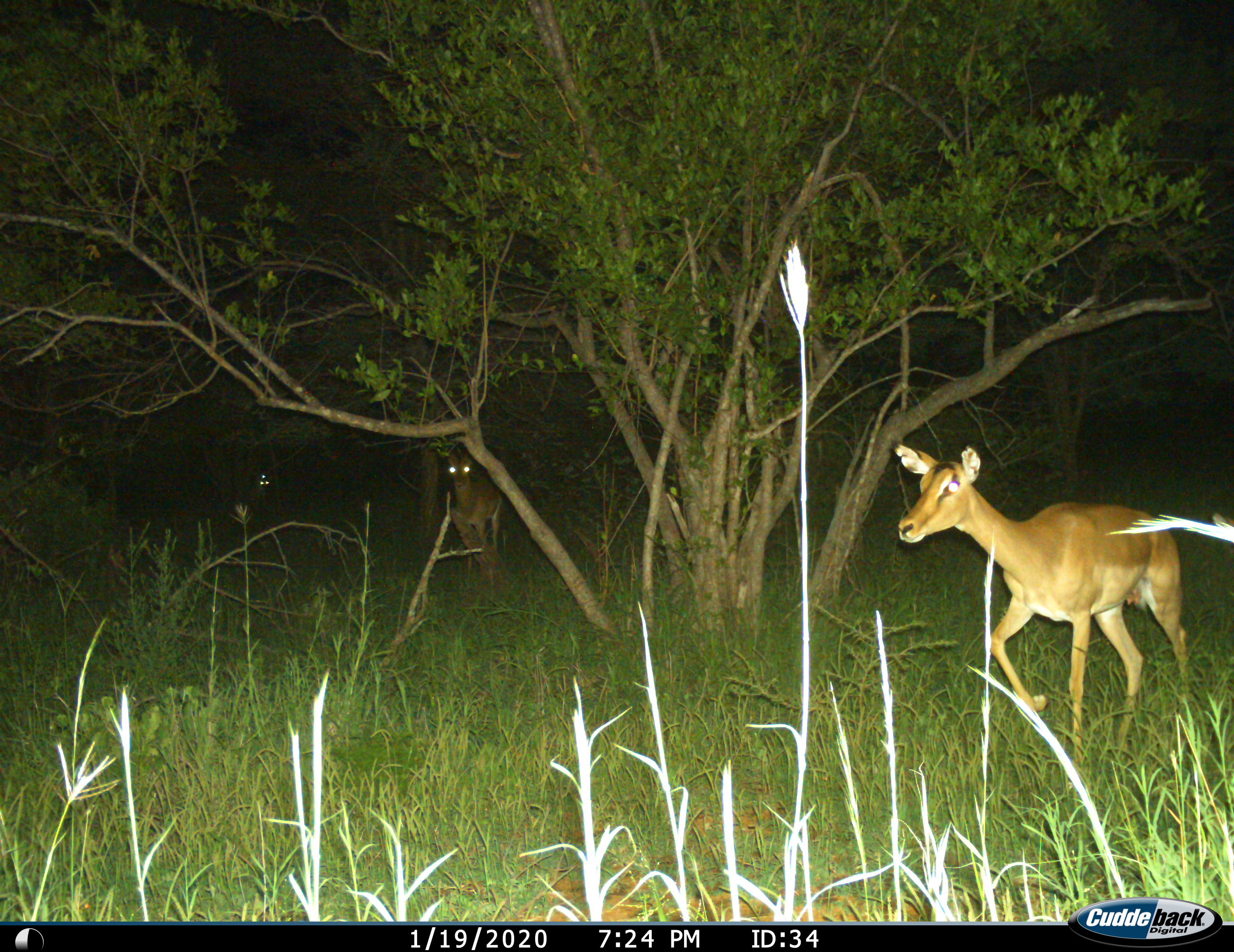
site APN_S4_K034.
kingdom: Animalia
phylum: Chordata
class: Mammalia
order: Artiodactyla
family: Bovidae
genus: Aepyceros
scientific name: Aepyceros melampus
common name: impala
Impala (Aepyceros melampus), count 2. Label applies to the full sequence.